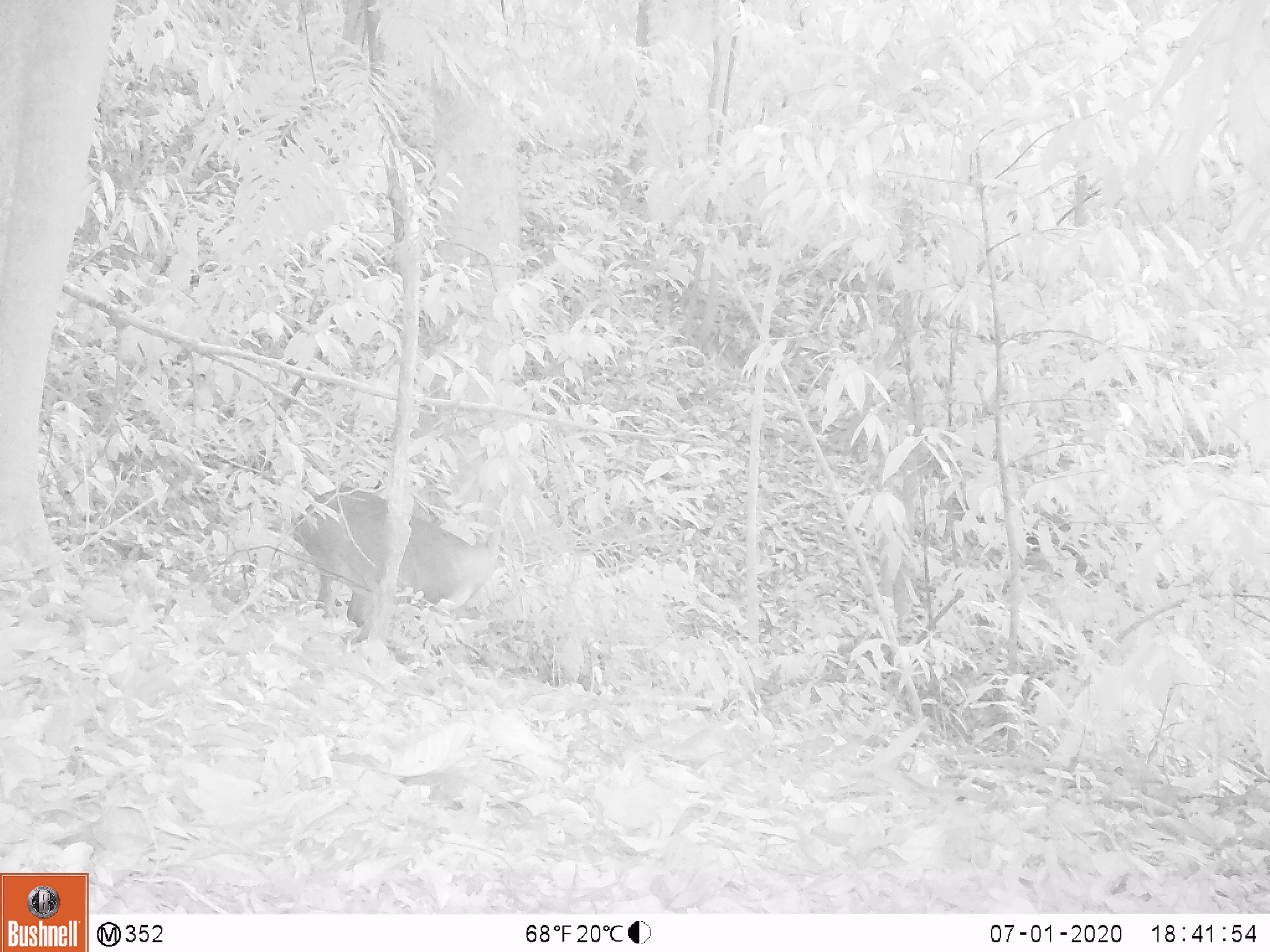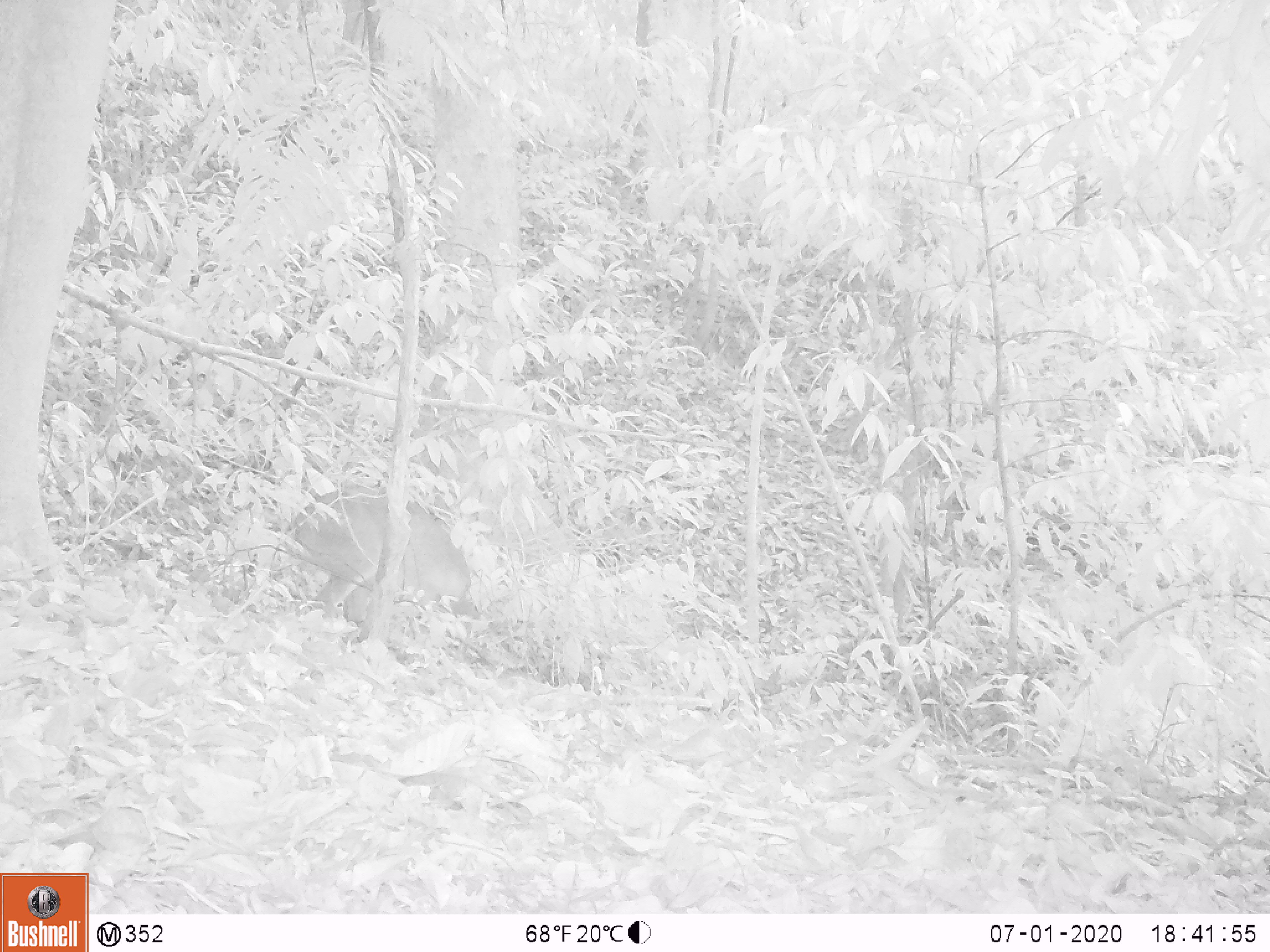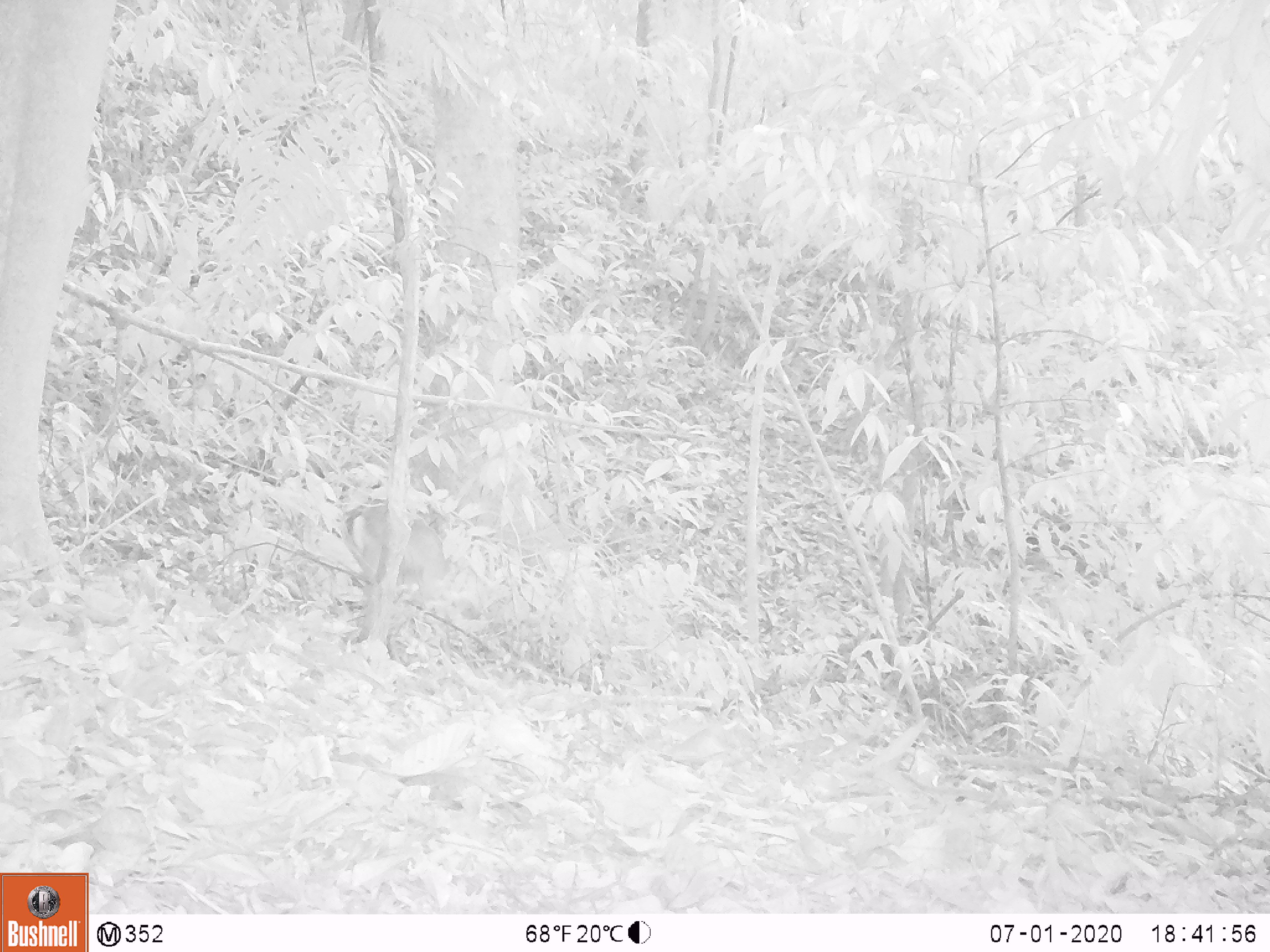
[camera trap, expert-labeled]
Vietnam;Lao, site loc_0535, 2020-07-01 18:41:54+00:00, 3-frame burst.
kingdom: Animalia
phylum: Chordata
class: Mammalia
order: Artiodactyla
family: Cervidae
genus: Muntiacus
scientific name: Muntiacus vuquangensis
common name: large-antlered muntjac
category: large antlered muntjac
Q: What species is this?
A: Large antlered muntjac (large-antlered muntjac) (Muntiacus vuquangensis).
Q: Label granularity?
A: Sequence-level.